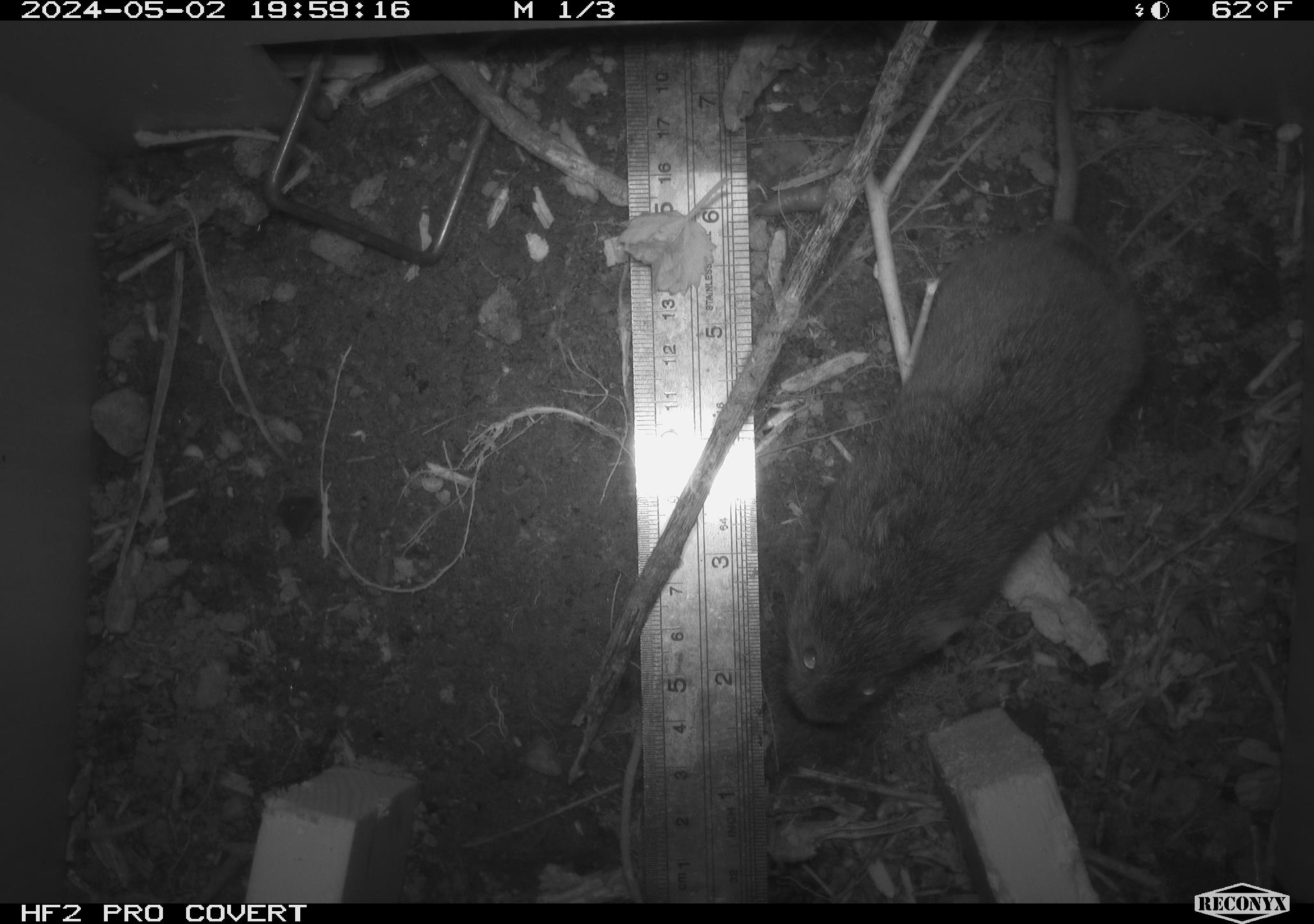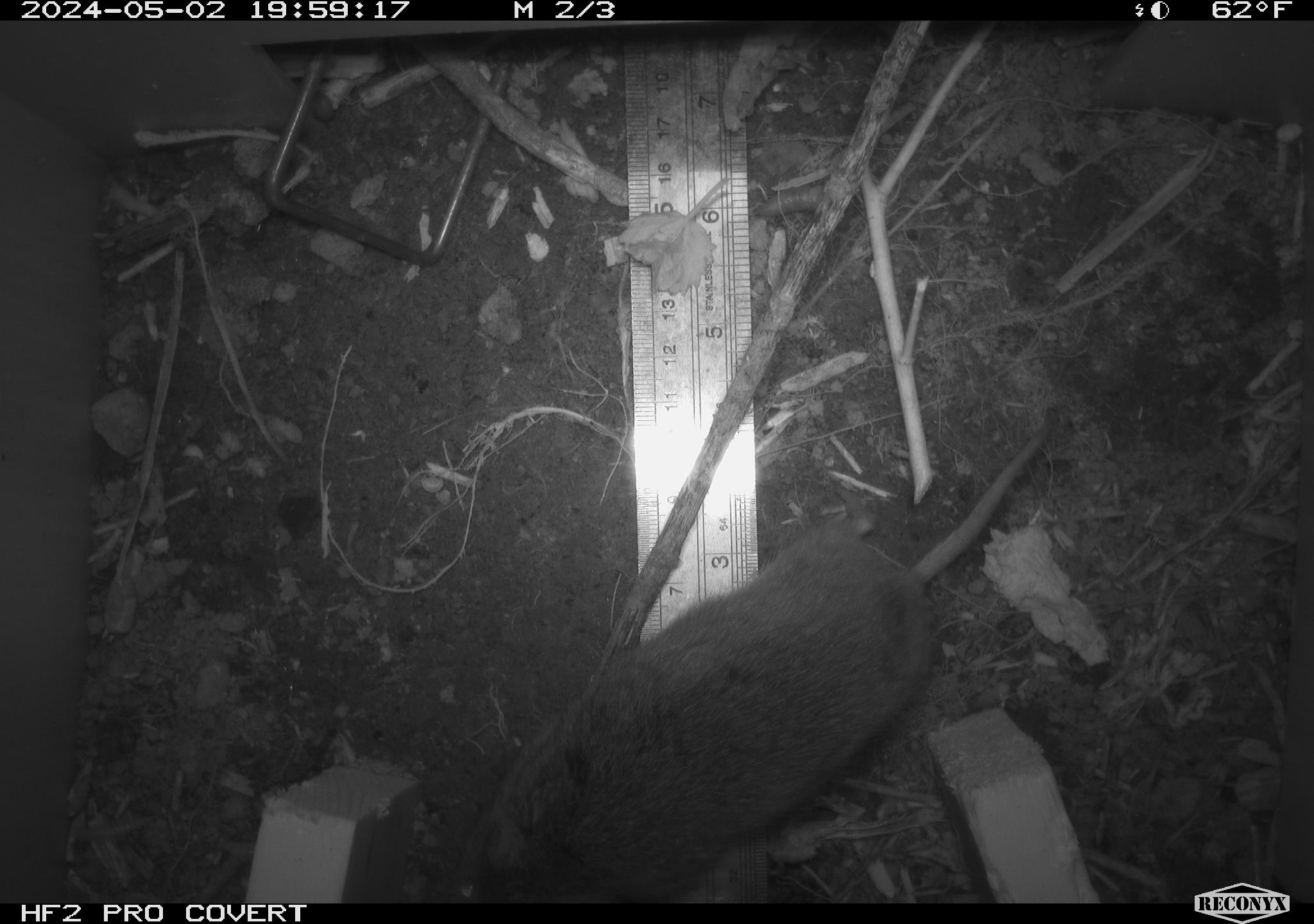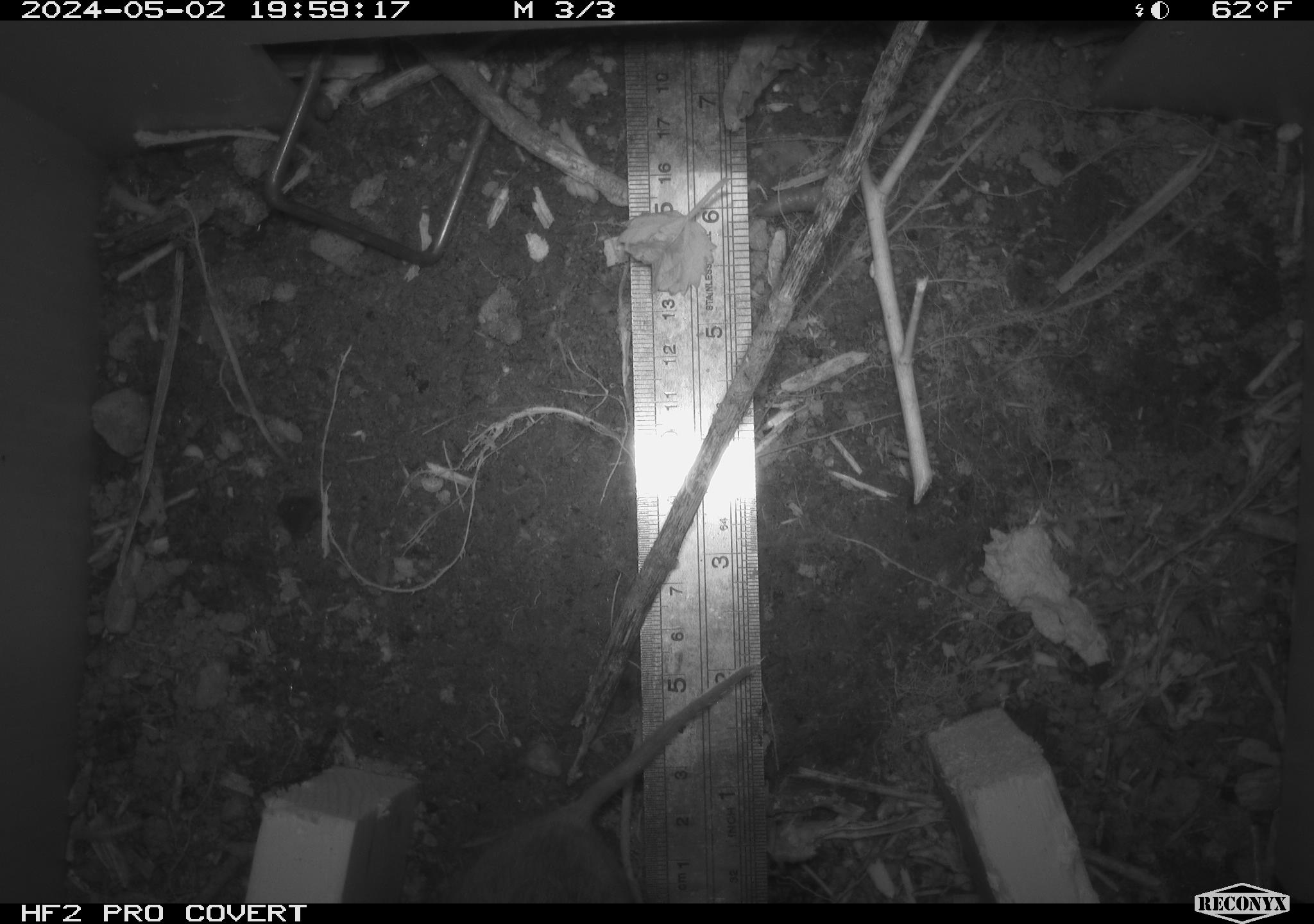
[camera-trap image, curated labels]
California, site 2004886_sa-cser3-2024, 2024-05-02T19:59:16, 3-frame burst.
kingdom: Animalia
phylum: Chordata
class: Mammalia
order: Rodentia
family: Cricetidae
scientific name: Cricetidae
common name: hamsters, voles, lemmings, and allies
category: cricetidae family